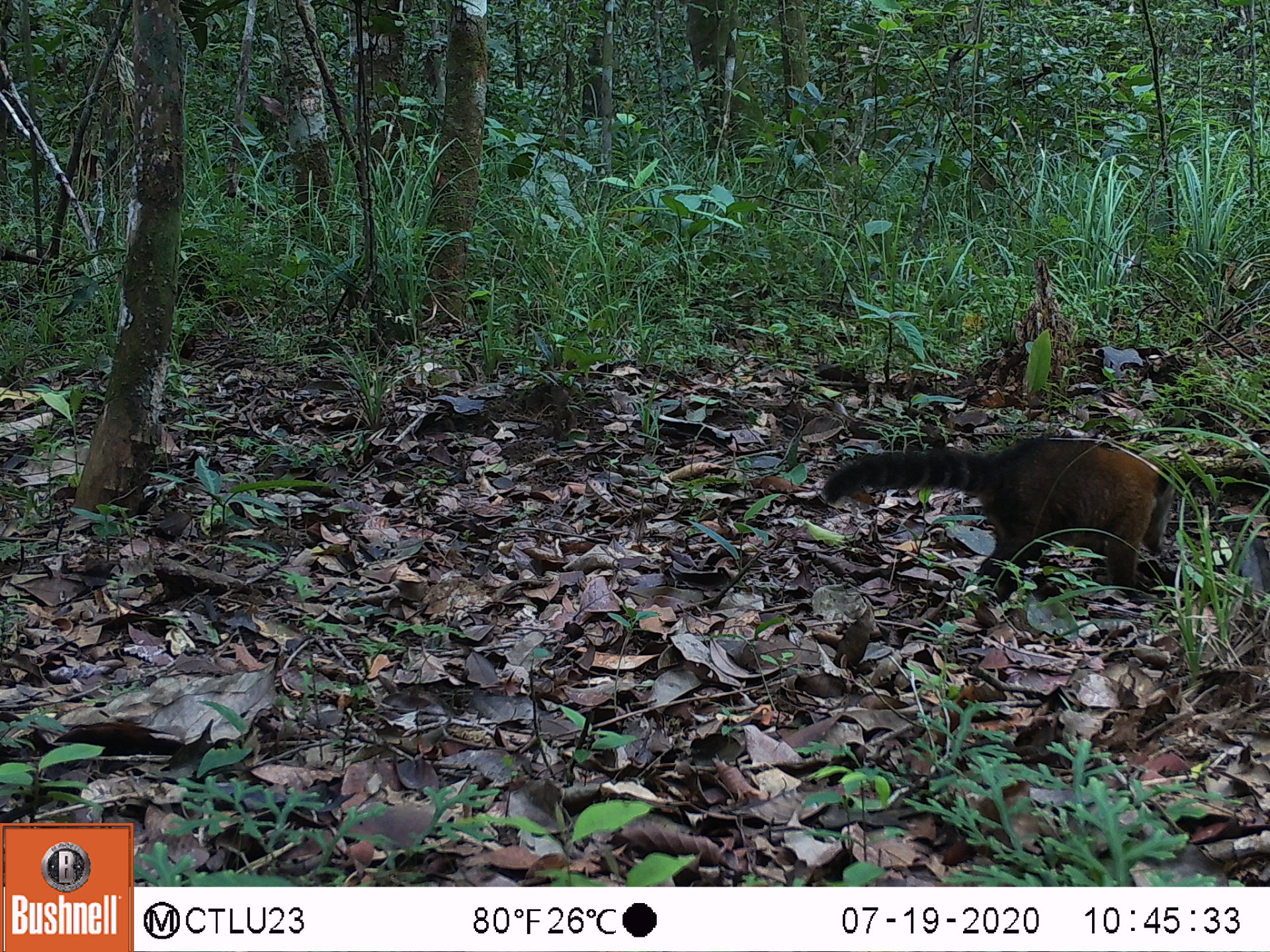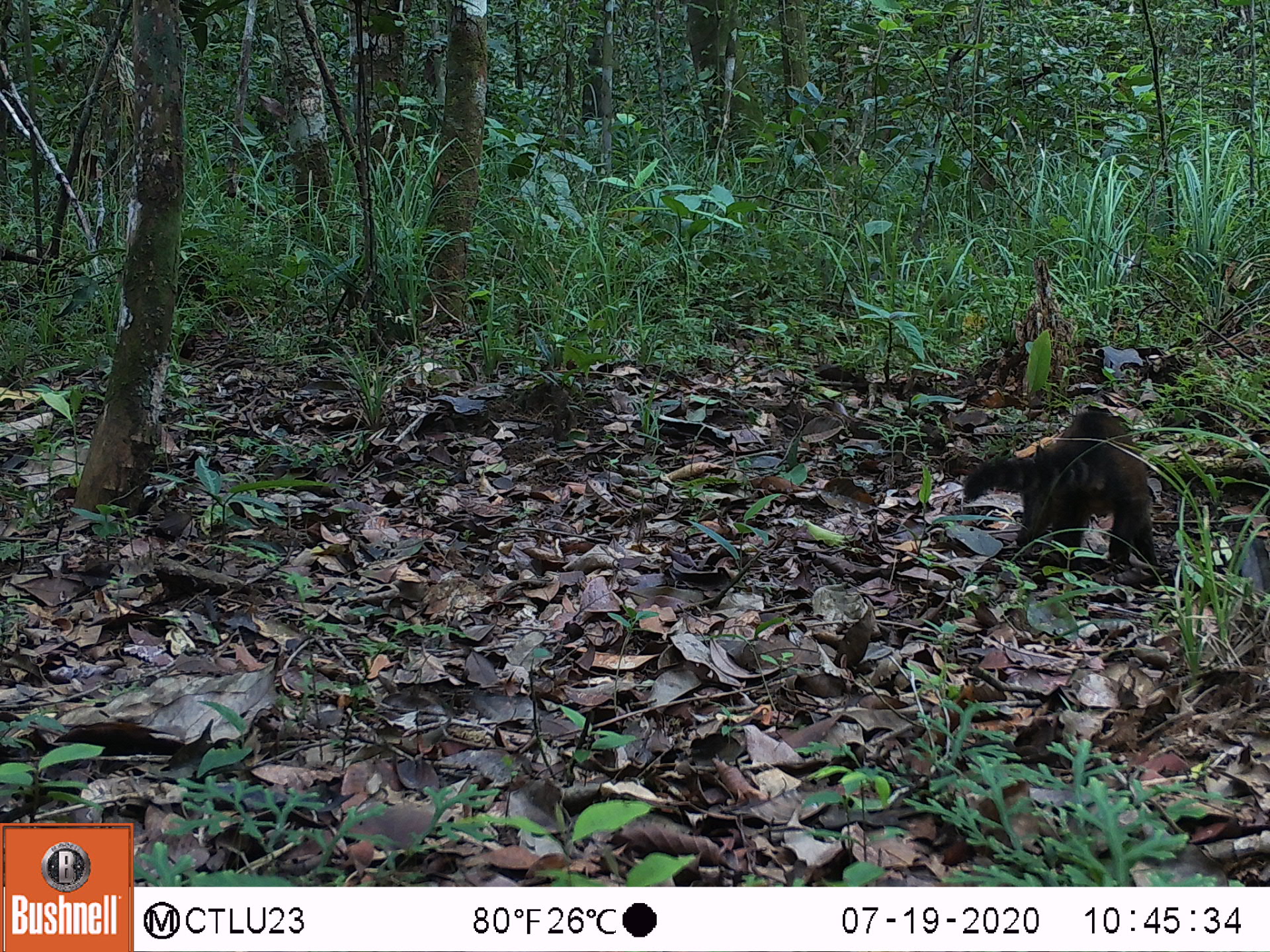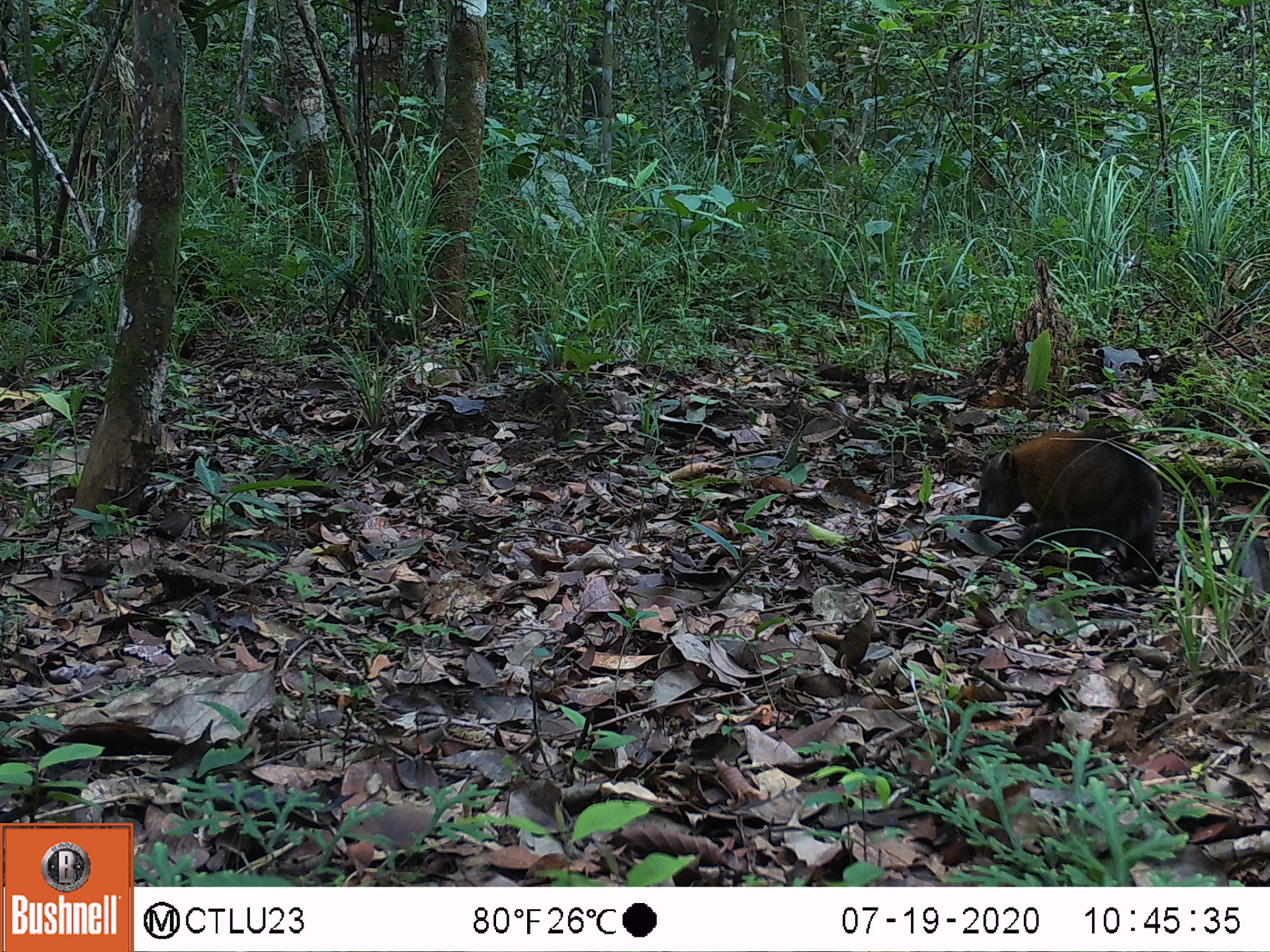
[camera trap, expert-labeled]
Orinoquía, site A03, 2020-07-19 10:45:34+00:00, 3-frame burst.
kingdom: Animalia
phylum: Chordata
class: Mammalia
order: Carnivora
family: Procyonidae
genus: Nasua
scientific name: Nasua nasua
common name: south american coati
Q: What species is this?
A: South american coati (Nasua nasua).